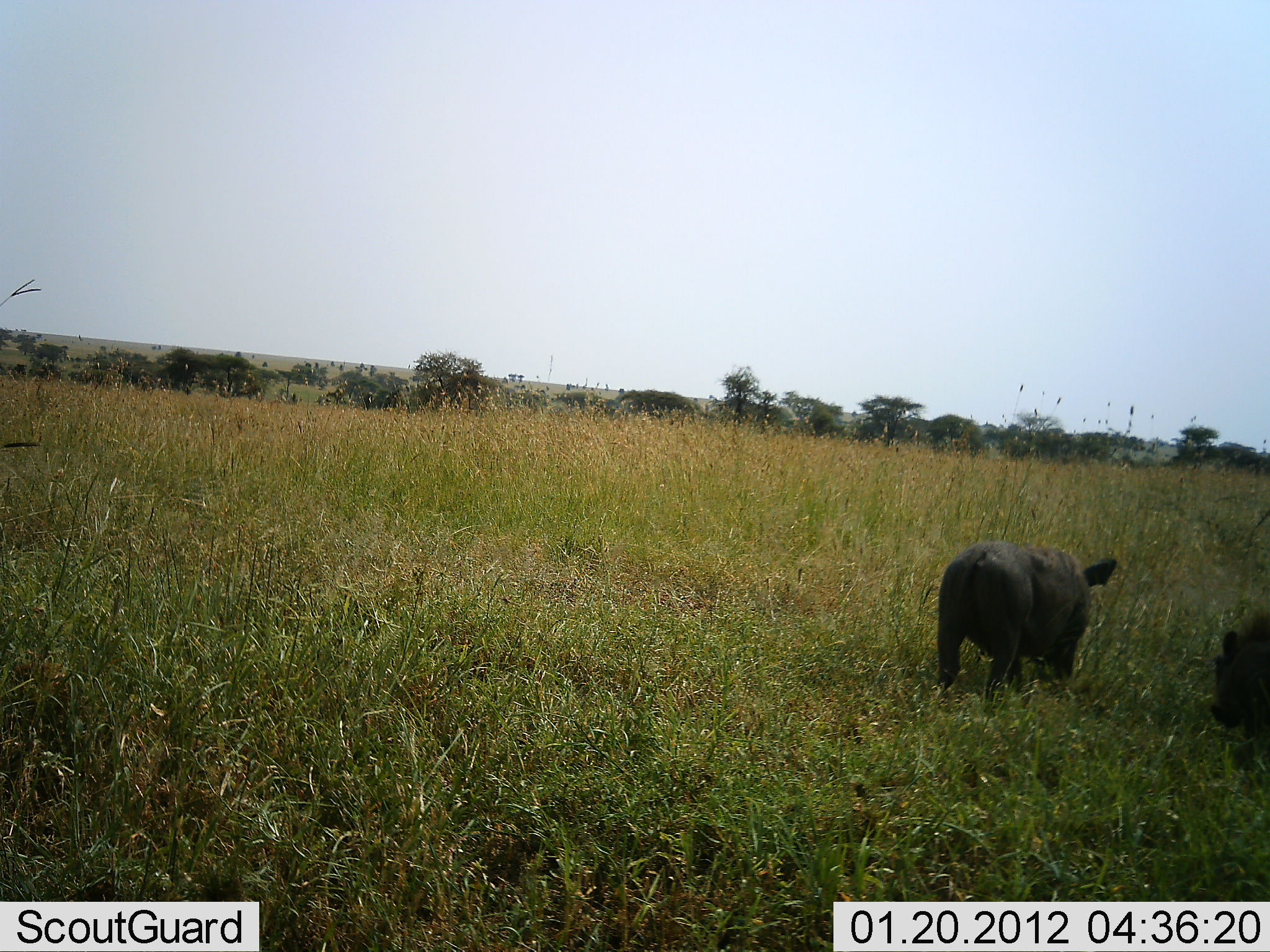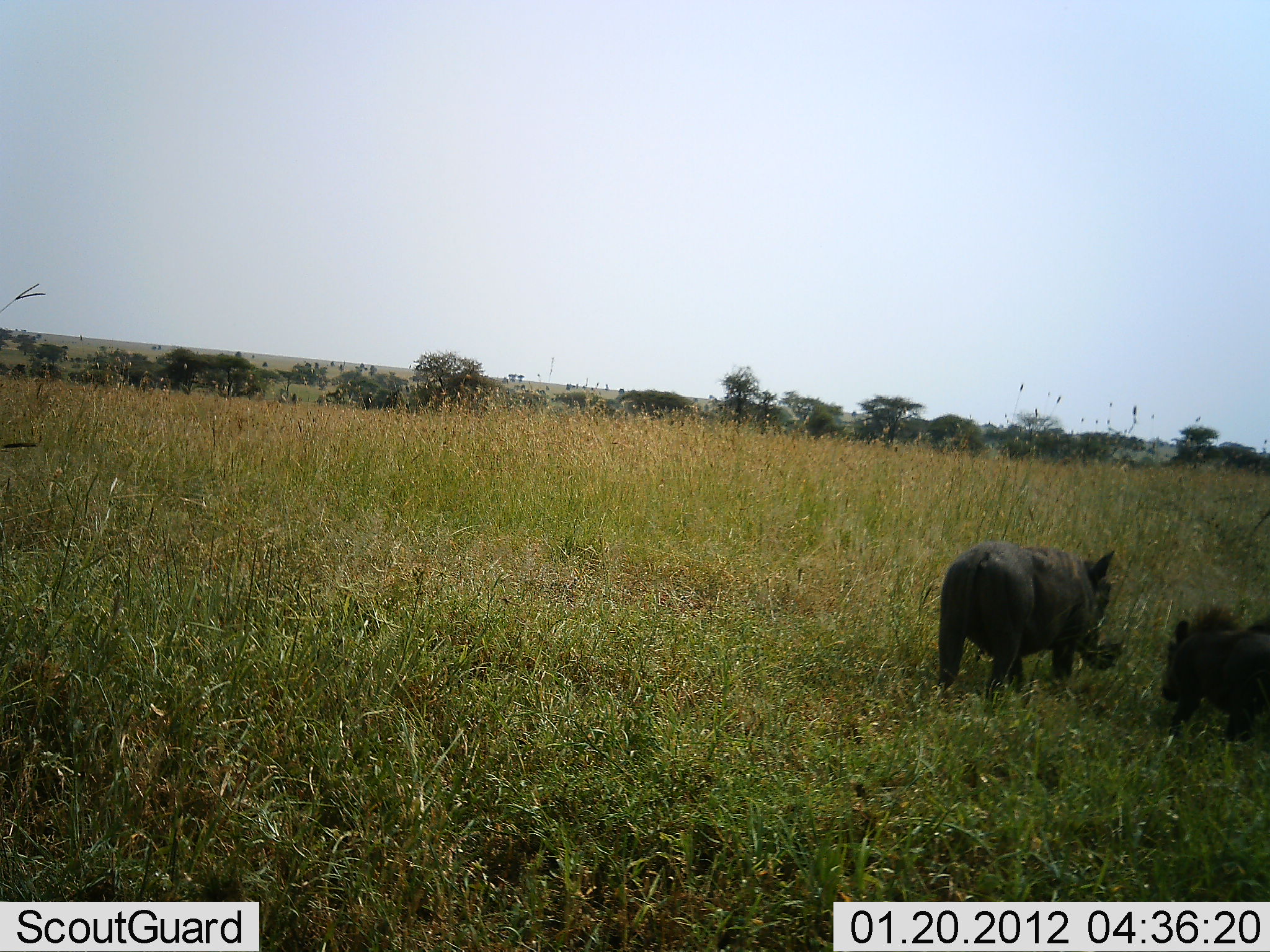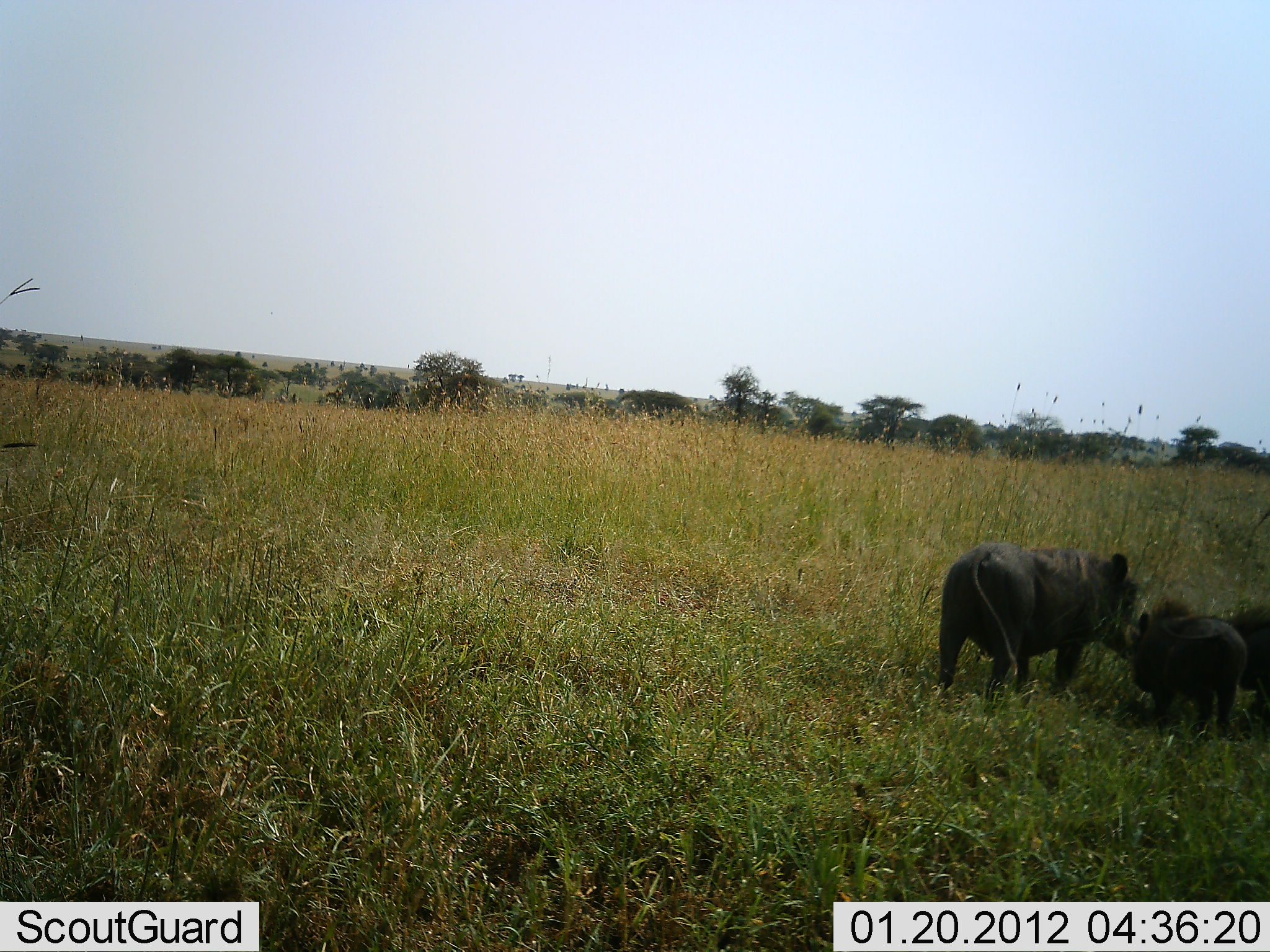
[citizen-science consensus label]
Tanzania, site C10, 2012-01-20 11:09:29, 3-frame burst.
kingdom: Animalia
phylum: Chordata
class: Mammalia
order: Artiodactyla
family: Suidae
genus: Phacochoerus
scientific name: Phacochoerus africanus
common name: warthog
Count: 3.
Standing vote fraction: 50%.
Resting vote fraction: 0%.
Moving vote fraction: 50%.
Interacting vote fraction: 29%.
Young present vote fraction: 50%.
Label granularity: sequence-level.